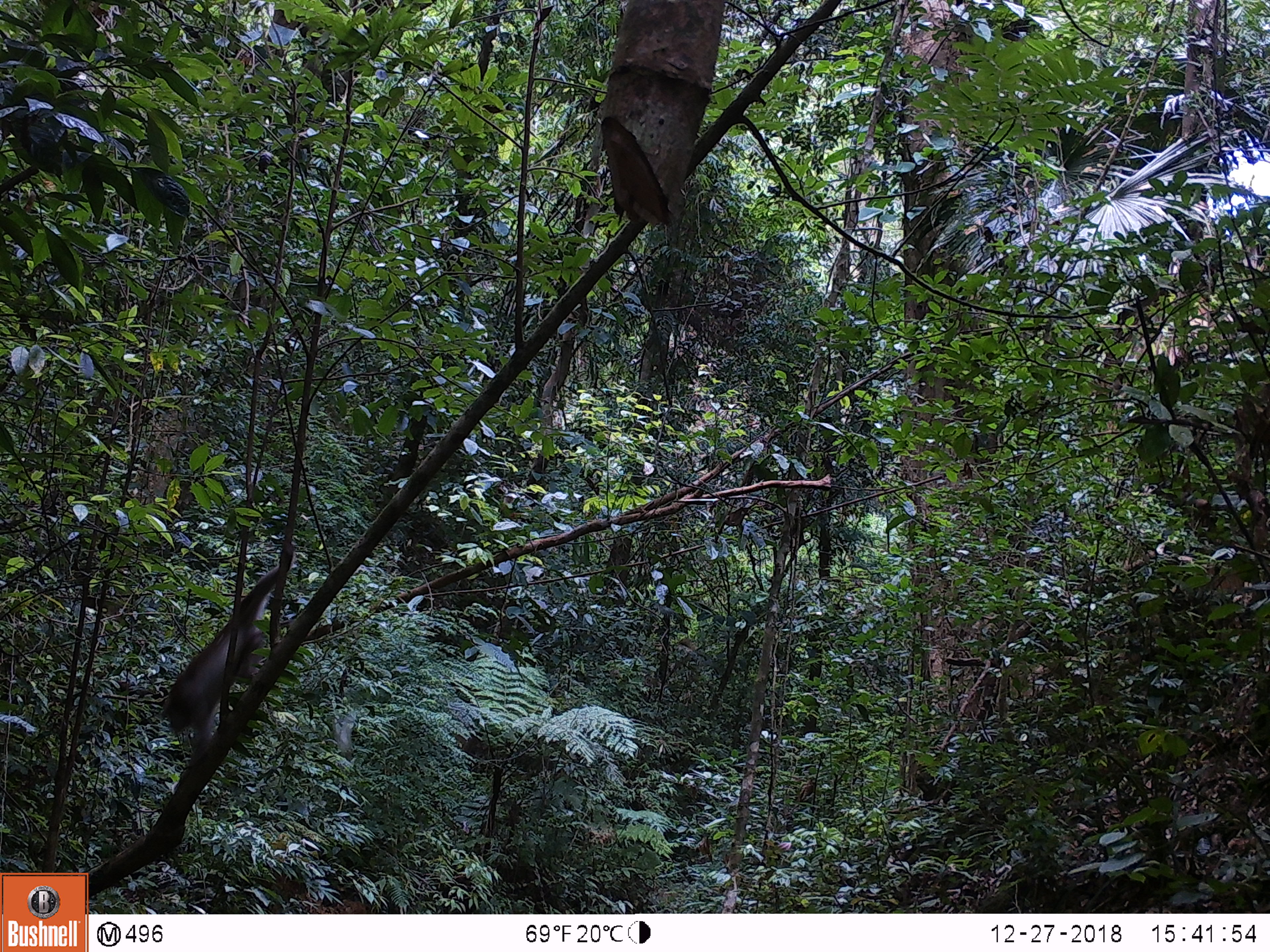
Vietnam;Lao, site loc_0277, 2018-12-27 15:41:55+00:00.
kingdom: Animalia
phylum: Chordata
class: Mammalia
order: Primates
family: Cercopithecidae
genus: Macaca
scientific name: Macaca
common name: macaque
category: unidentified macaque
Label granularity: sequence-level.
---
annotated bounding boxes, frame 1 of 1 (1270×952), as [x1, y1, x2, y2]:
unidentified macaque: [159, 538, 297, 769]